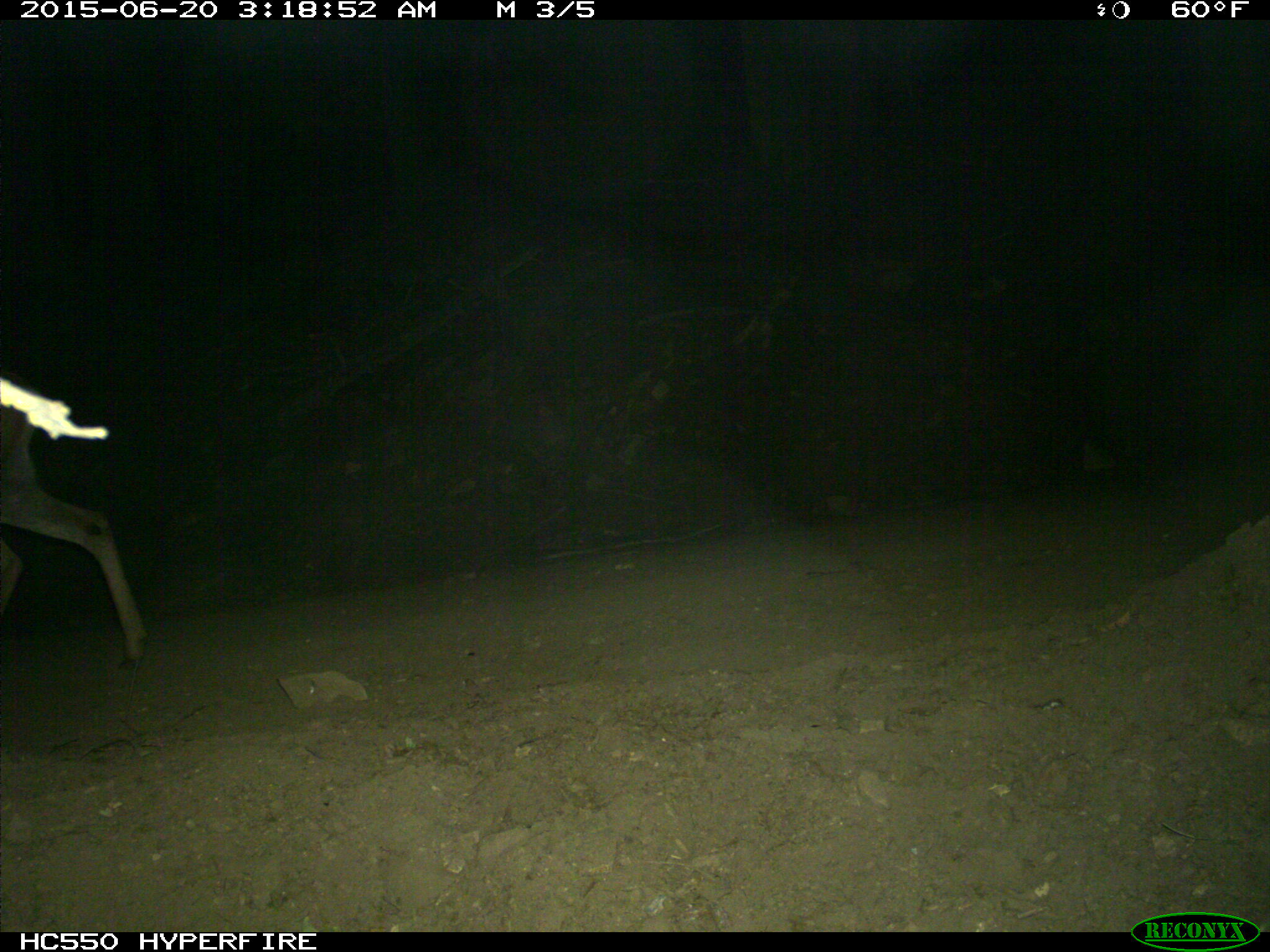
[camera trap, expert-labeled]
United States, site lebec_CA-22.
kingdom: Animalia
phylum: Chordata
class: Mammalia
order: Artiodactyla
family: Cervidae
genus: Odocoileus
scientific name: Odocoileus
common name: deer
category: unidentified deer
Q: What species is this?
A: Unidentified deer (deer) (Odocoileus).